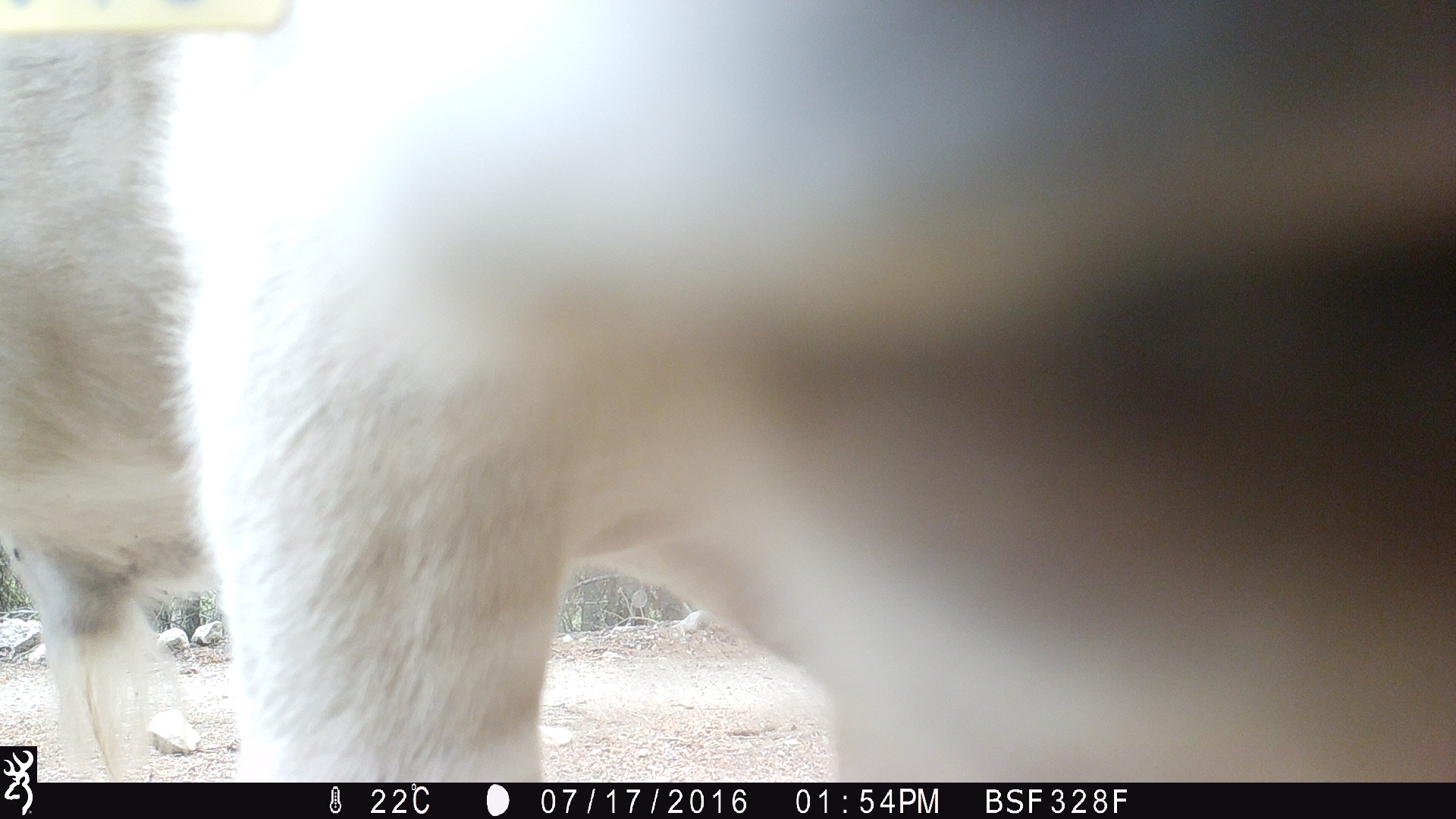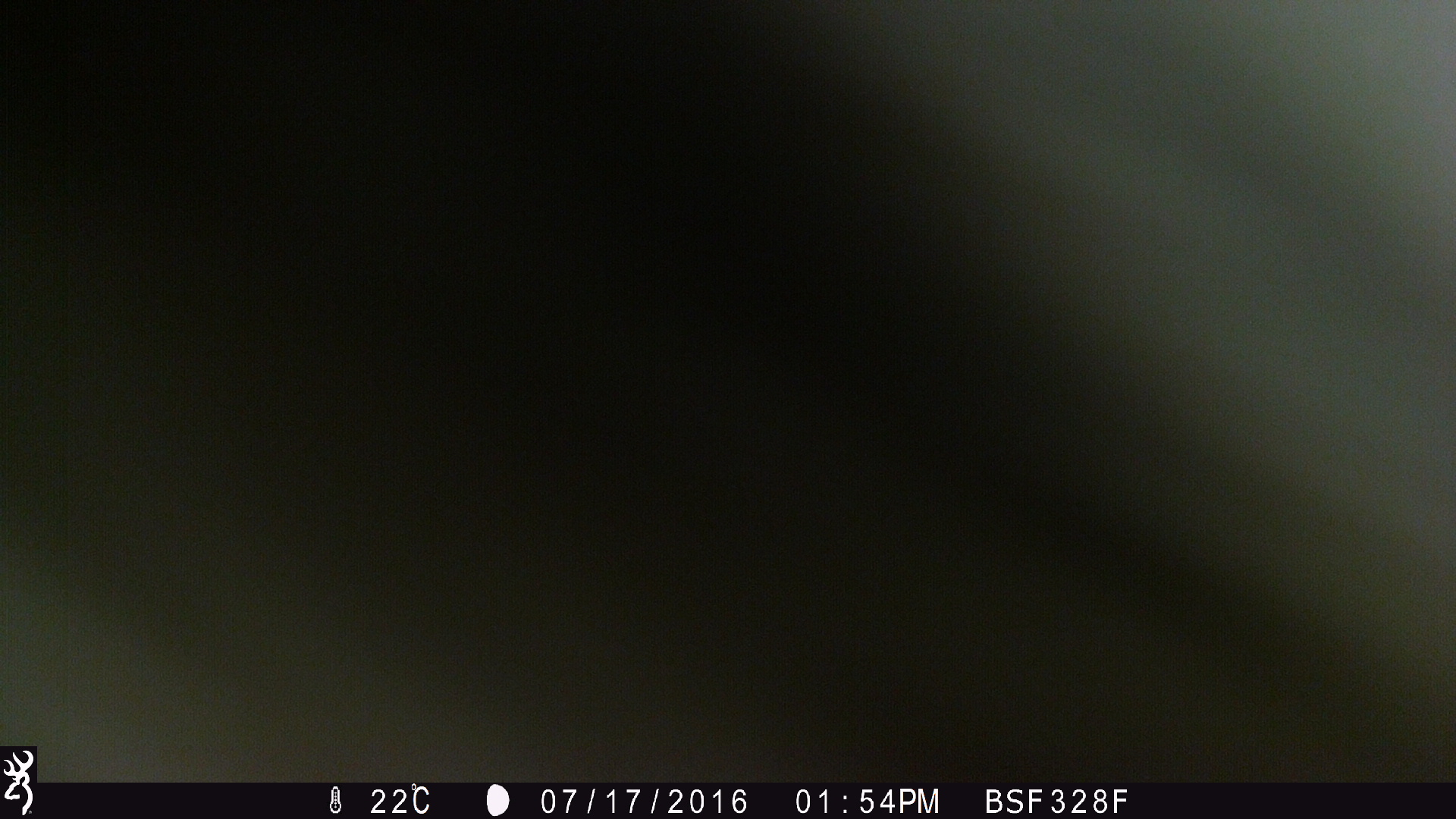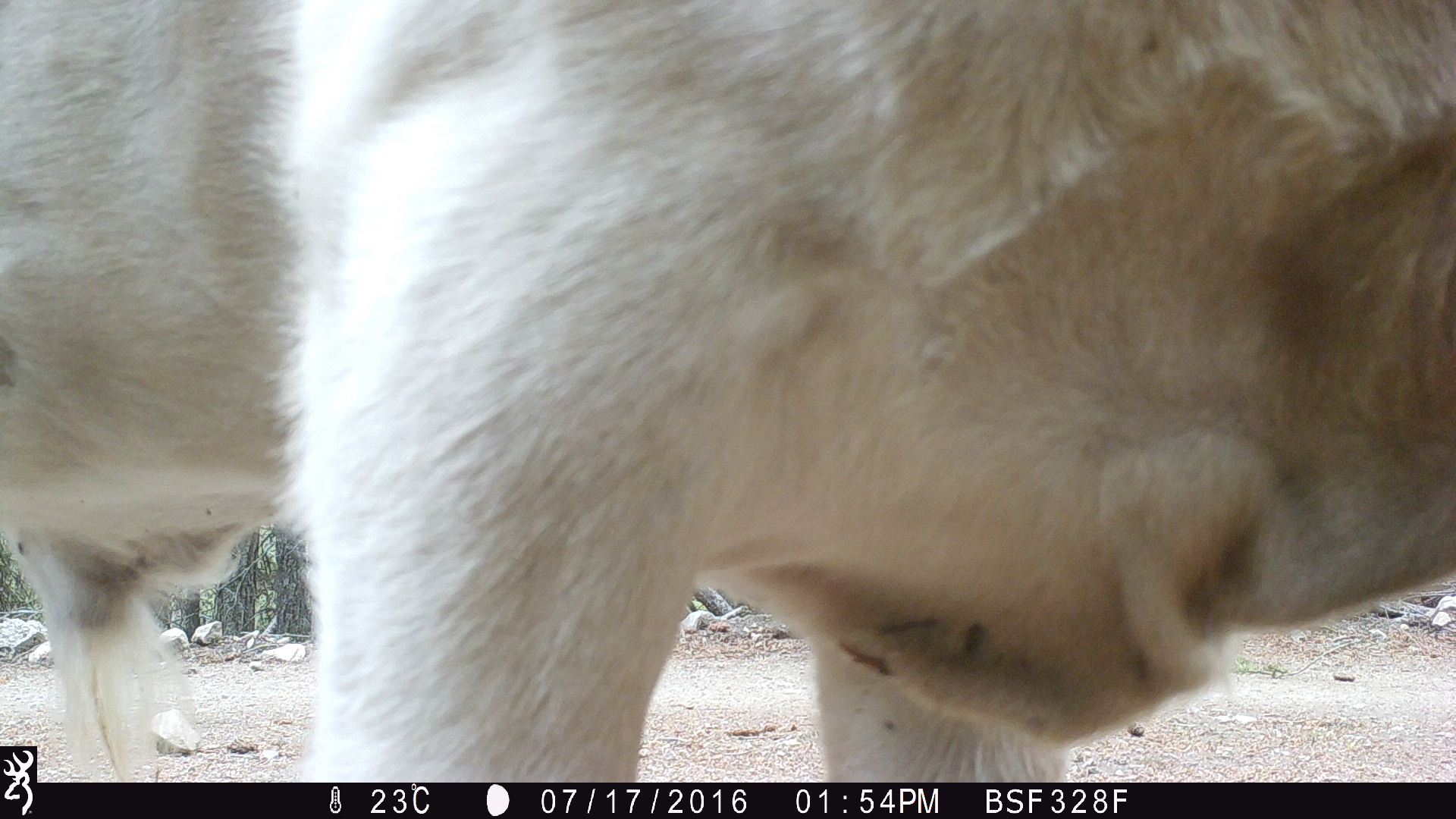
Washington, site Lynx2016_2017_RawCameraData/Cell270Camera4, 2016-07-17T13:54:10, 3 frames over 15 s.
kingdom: Animalia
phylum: Chordata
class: Mammalia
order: Artiodactyla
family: Bovidae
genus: Bos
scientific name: Bos taurus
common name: domestic cattle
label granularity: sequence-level